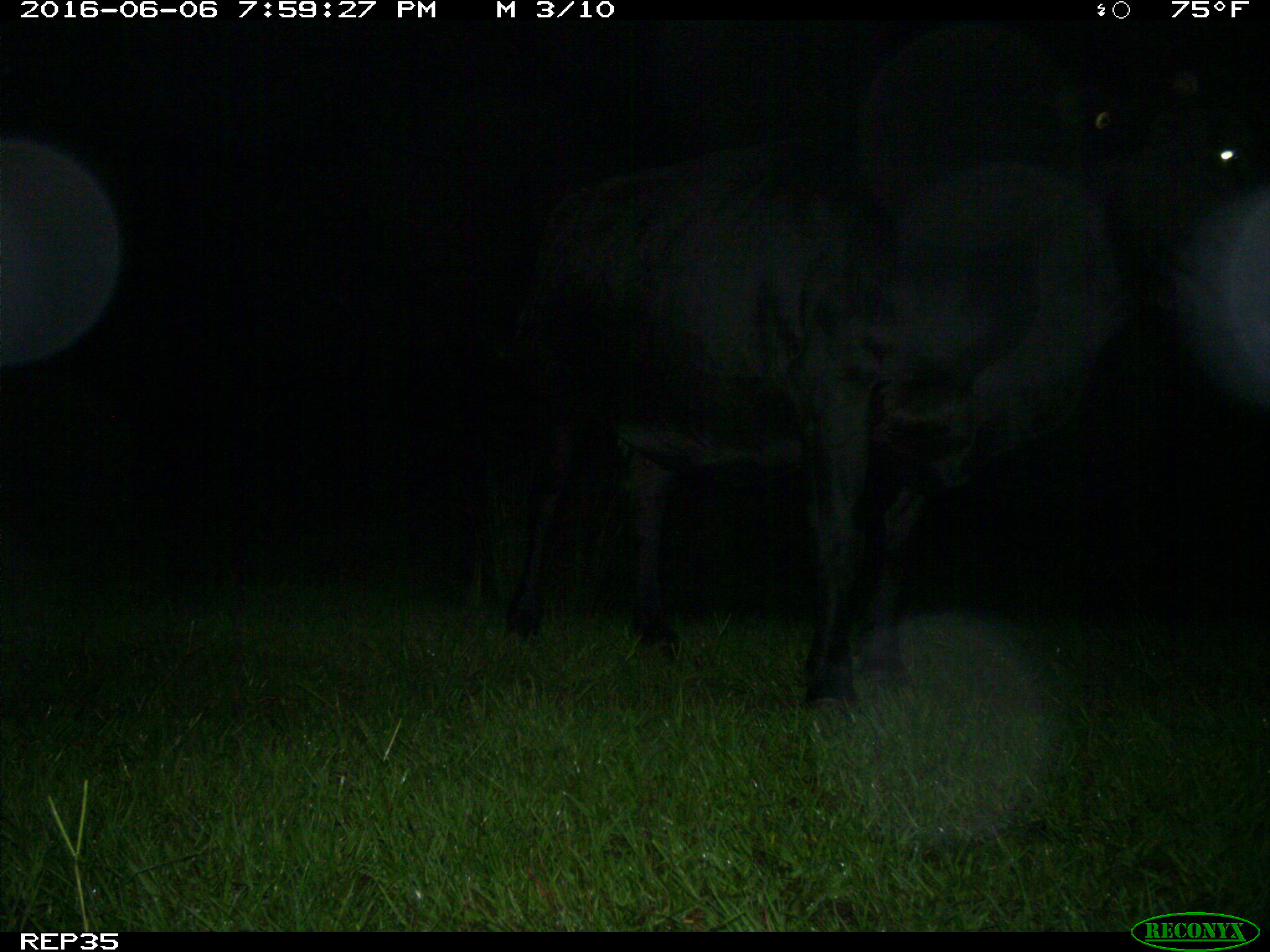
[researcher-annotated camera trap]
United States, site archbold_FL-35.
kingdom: Animalia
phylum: Chordata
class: Mammalia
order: Artiodactyla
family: Bovidae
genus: Bos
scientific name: Bos taurus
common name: domestic cow